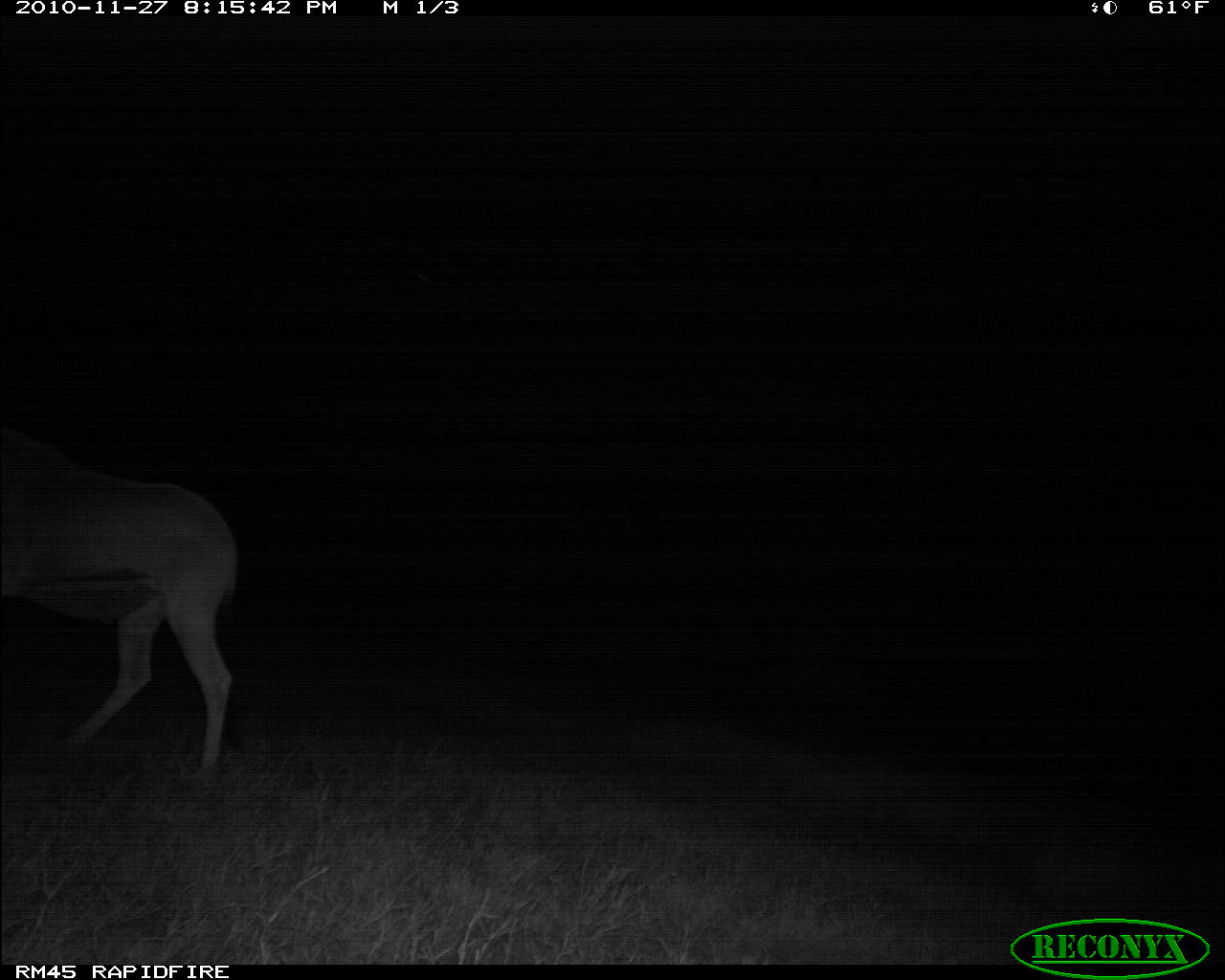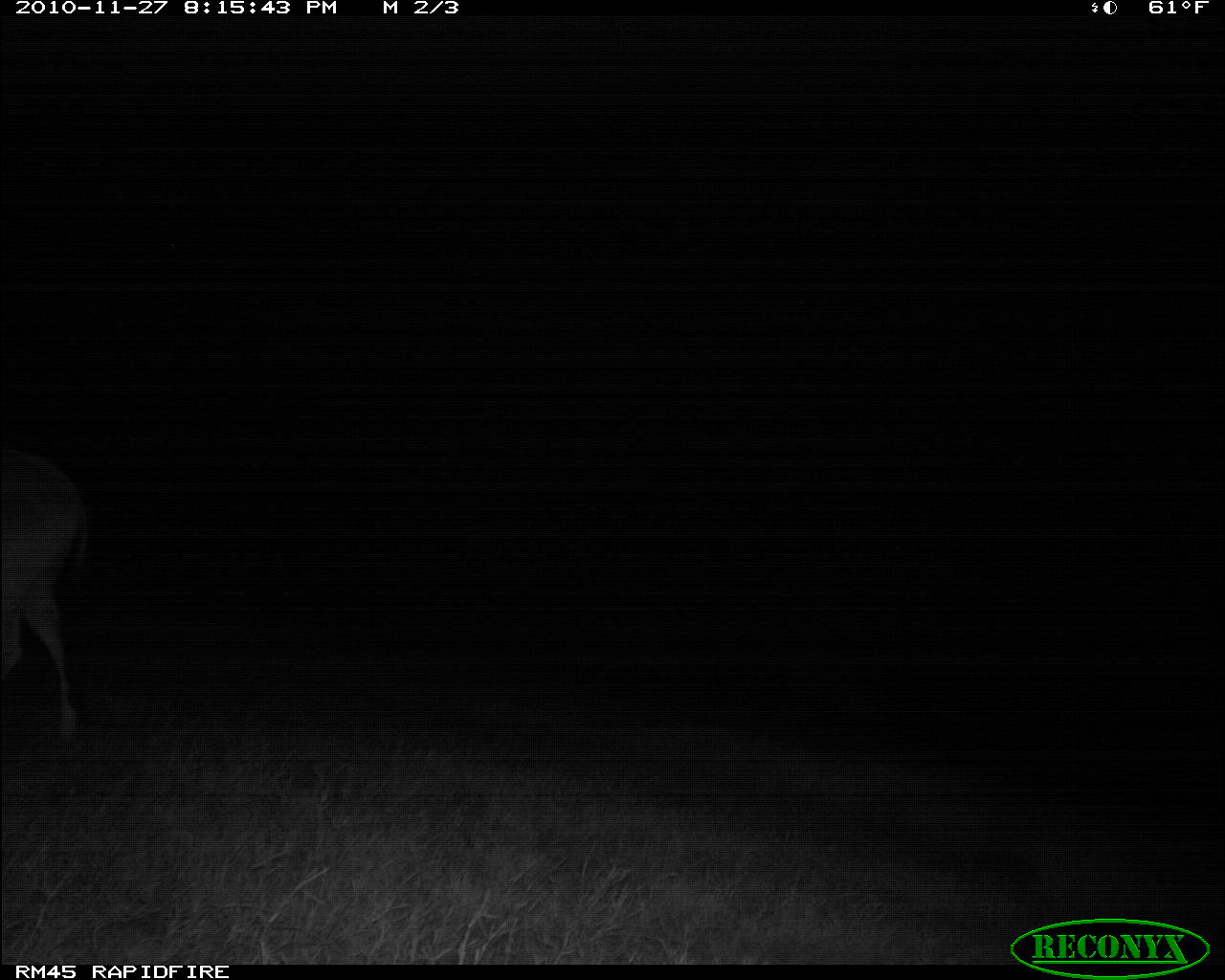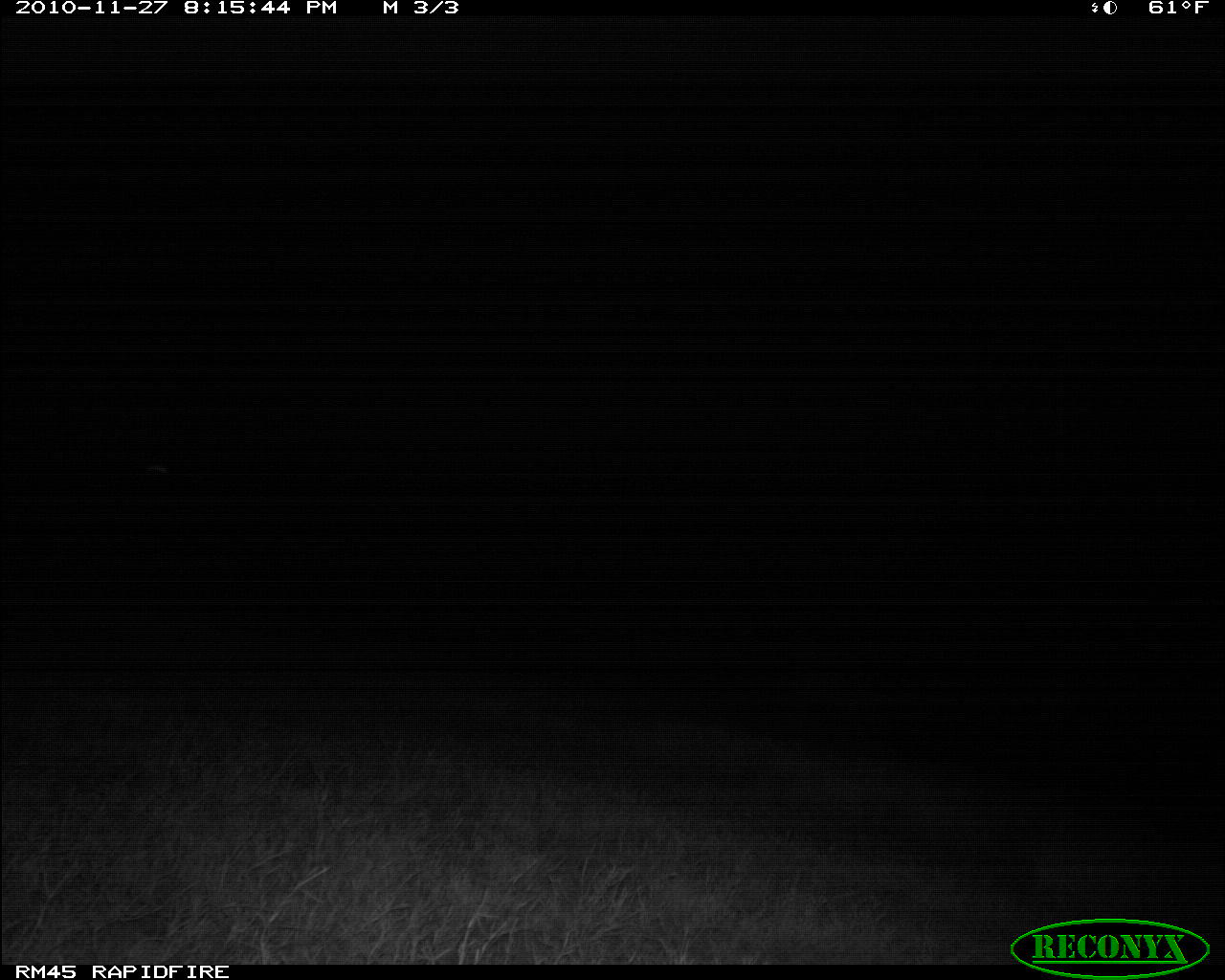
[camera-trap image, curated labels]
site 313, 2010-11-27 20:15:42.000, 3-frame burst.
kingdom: Animalia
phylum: Chordata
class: Mammalia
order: Artiodactyla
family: Bovidae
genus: Alcelaphus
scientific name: Alcelaphus buselaphus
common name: hartebeest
Alcelaphus buselaphus (hartebeest), count 1.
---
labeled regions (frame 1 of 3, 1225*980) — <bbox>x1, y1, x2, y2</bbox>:
alcelaphus buselaphus: <bbox>0, 421, 238, 779</bbox>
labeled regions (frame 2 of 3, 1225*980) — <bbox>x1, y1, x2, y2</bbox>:
alcelaphus buselaphus: <bbox>0, 446, 91, 745</bbox>